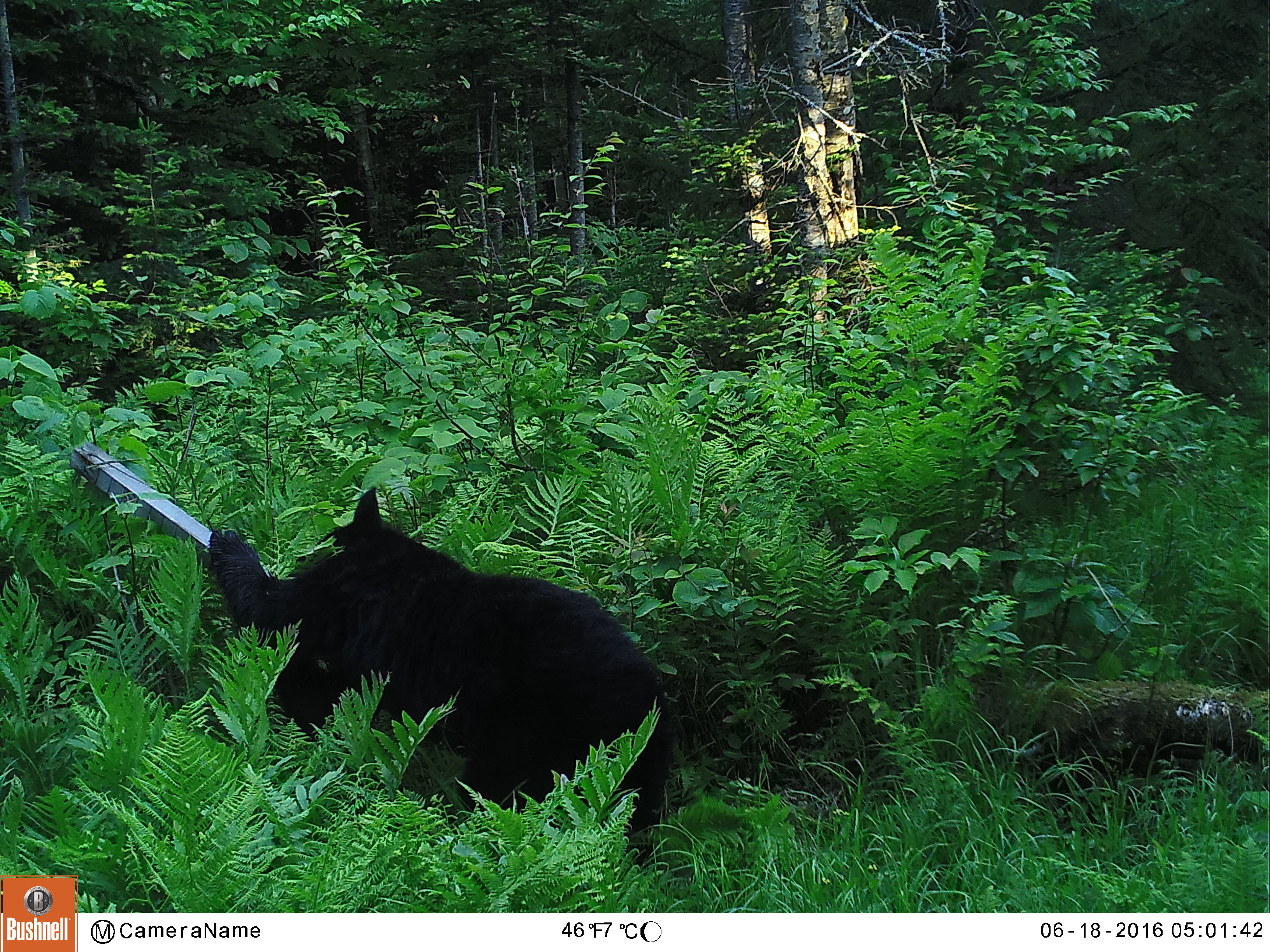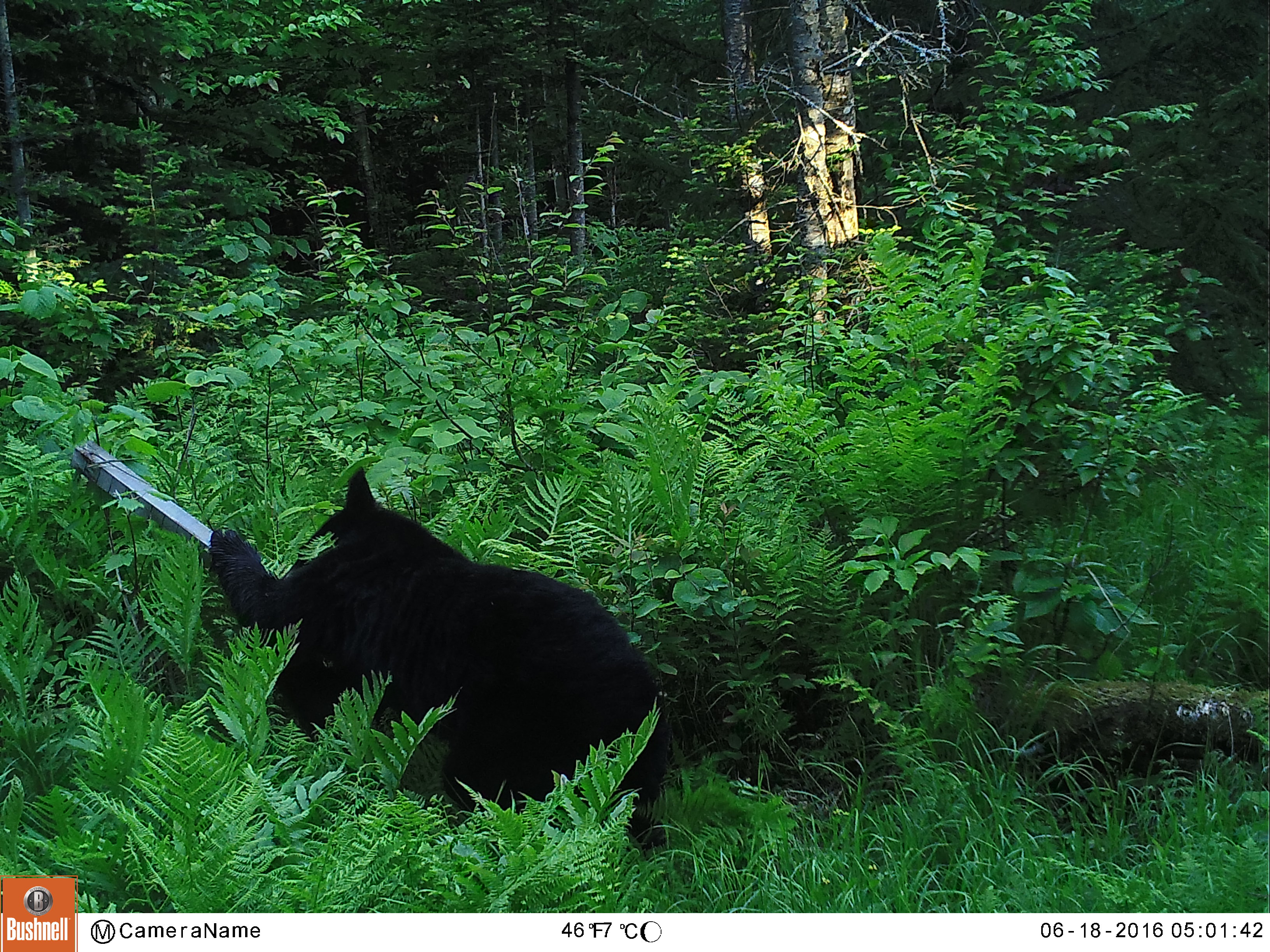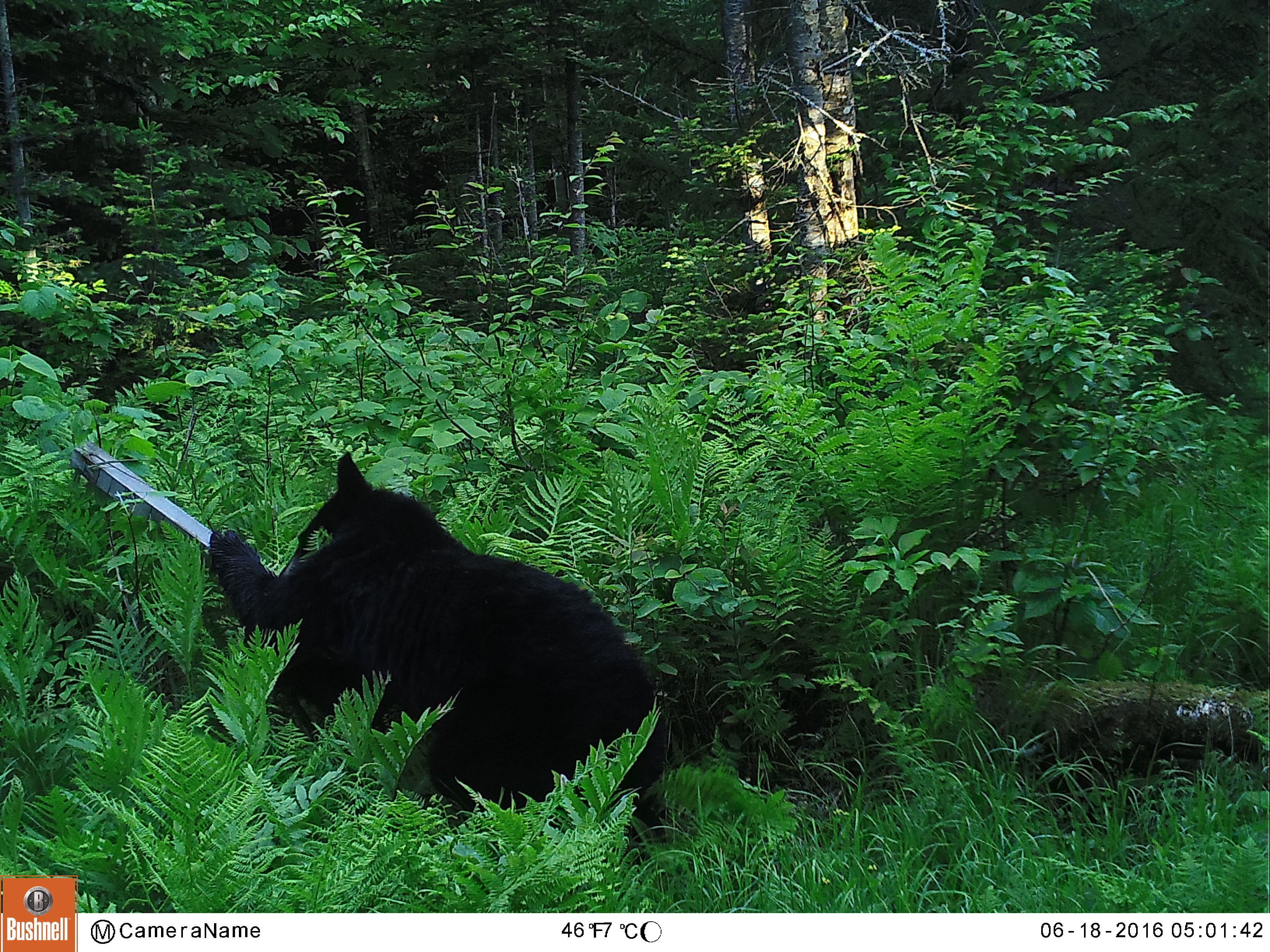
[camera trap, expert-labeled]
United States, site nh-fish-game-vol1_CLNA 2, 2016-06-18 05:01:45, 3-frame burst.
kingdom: Animalia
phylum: Chordata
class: Mammalia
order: Carnivora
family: Ursidae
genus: Ursus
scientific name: Ursus americanus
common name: black bear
Black bear (Ursus americanus).